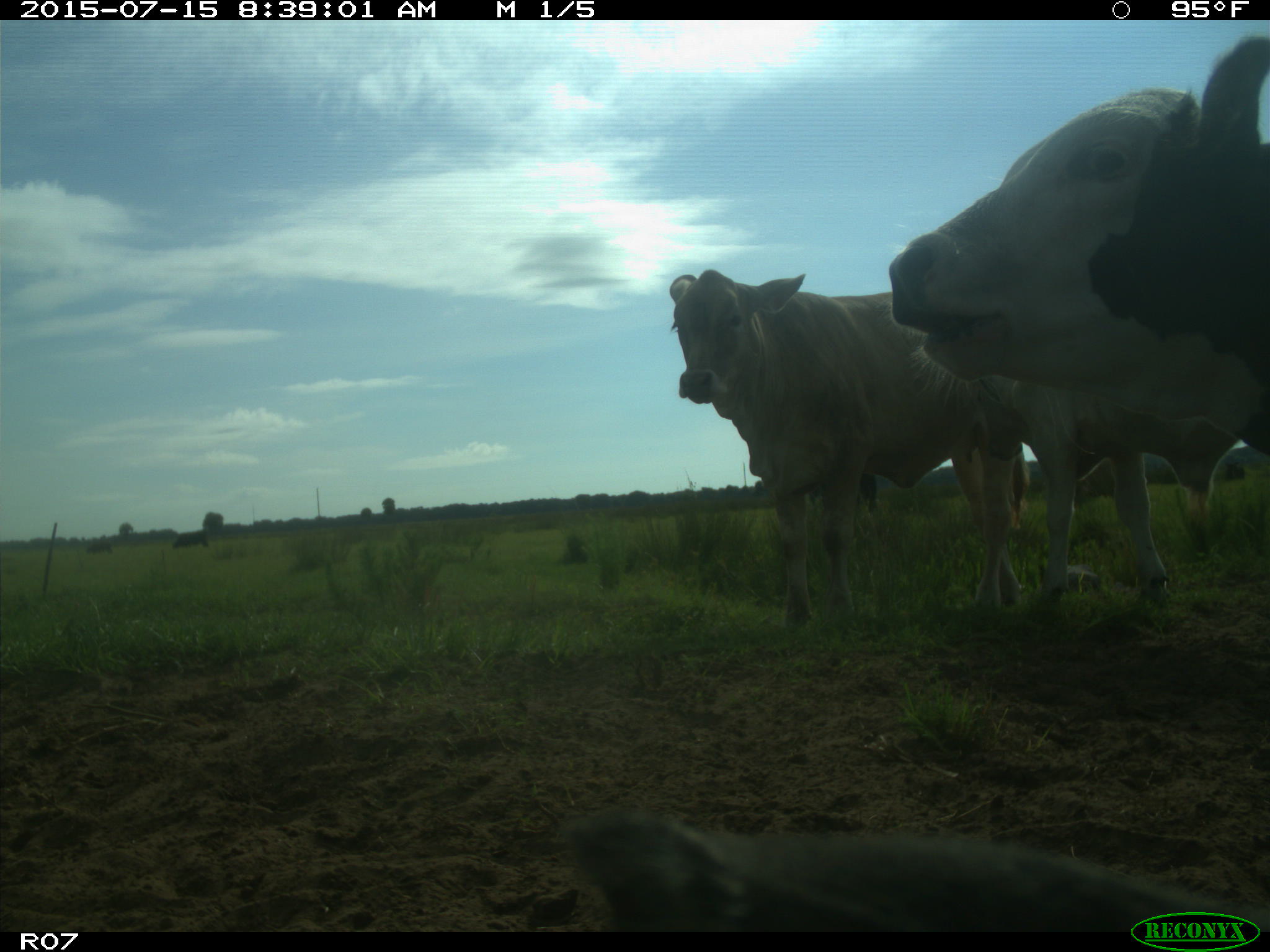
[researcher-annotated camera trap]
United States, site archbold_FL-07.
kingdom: Animalia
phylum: Chordata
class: Mammalia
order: Artiodactyla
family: Bovidae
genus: Bos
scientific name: Bos taurus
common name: domestic cow